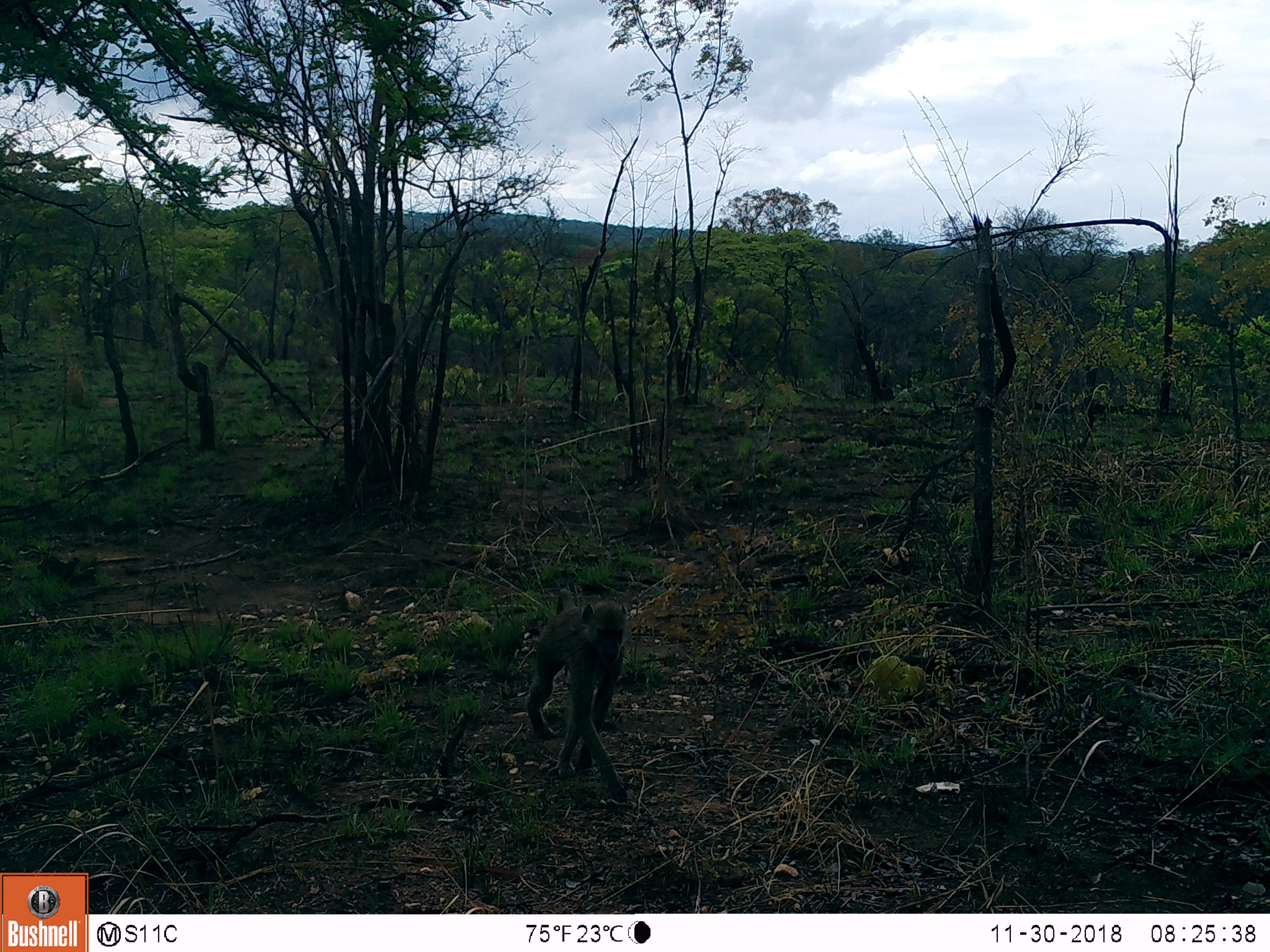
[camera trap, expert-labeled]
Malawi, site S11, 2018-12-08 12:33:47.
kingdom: Animalia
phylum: Chordata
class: Mammalia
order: Primates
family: Cercopithecidae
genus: Papio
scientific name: Papio cynocephalus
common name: yellow baboon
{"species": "yellow baboon (Papio cynocephalus)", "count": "1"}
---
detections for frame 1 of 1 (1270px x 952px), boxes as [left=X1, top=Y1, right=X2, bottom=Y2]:
yellow baboon: [left=509, top=575, right=654, bottom=817]